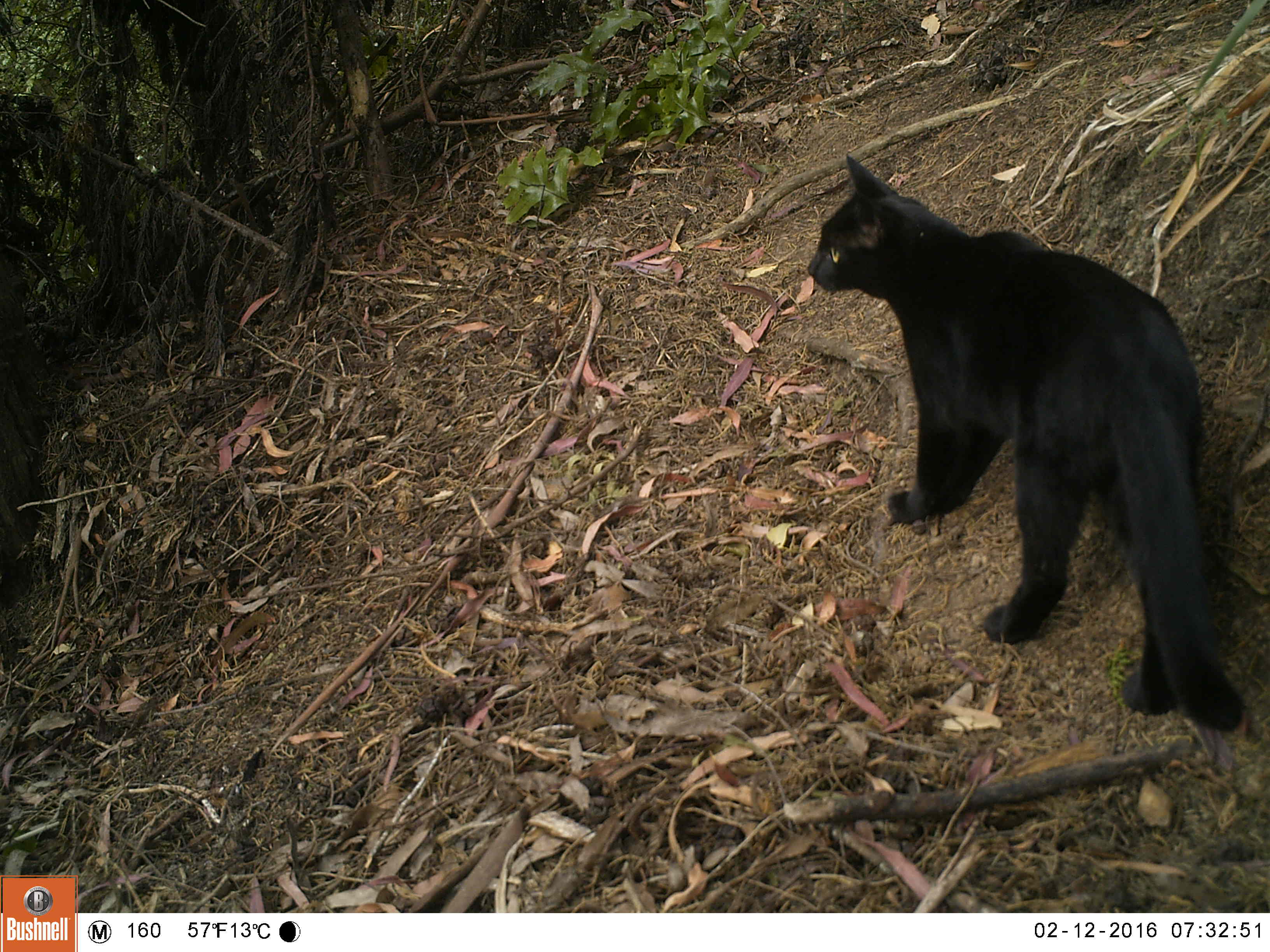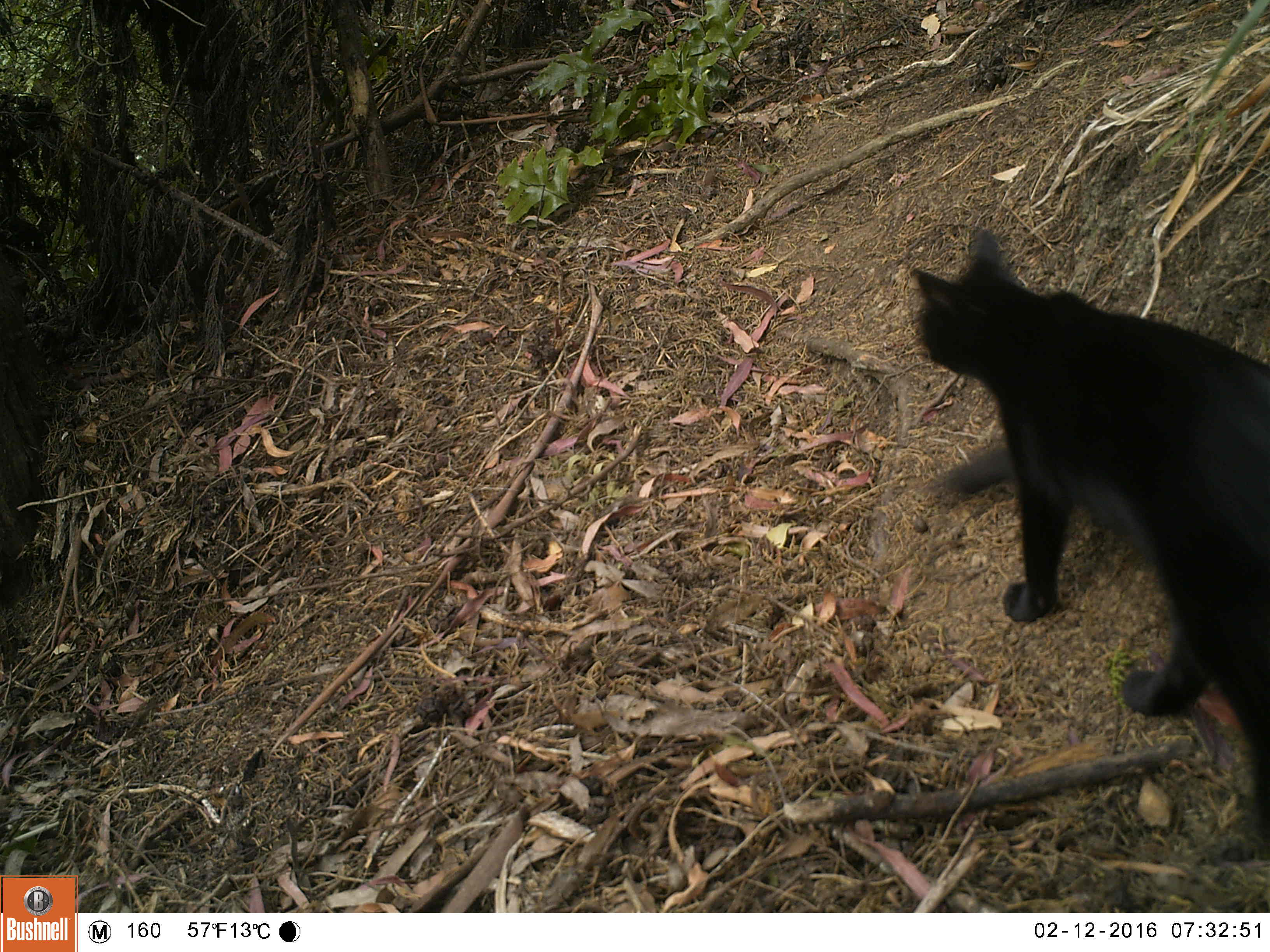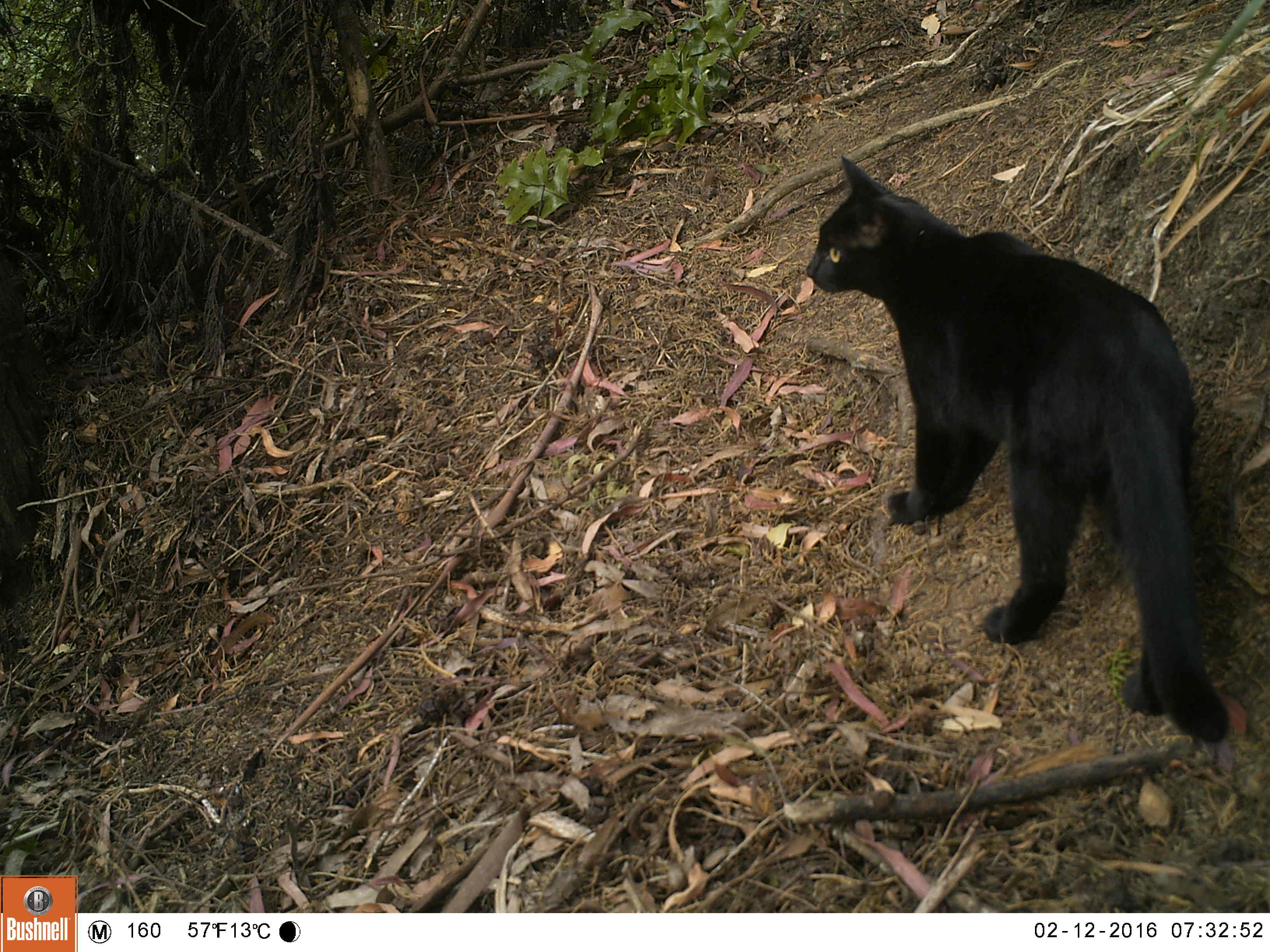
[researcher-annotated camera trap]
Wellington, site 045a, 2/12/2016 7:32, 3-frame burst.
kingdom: Animalia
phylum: Chordata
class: Mammalia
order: Carnivora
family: Felidae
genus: Felis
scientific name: Felis catus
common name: cat